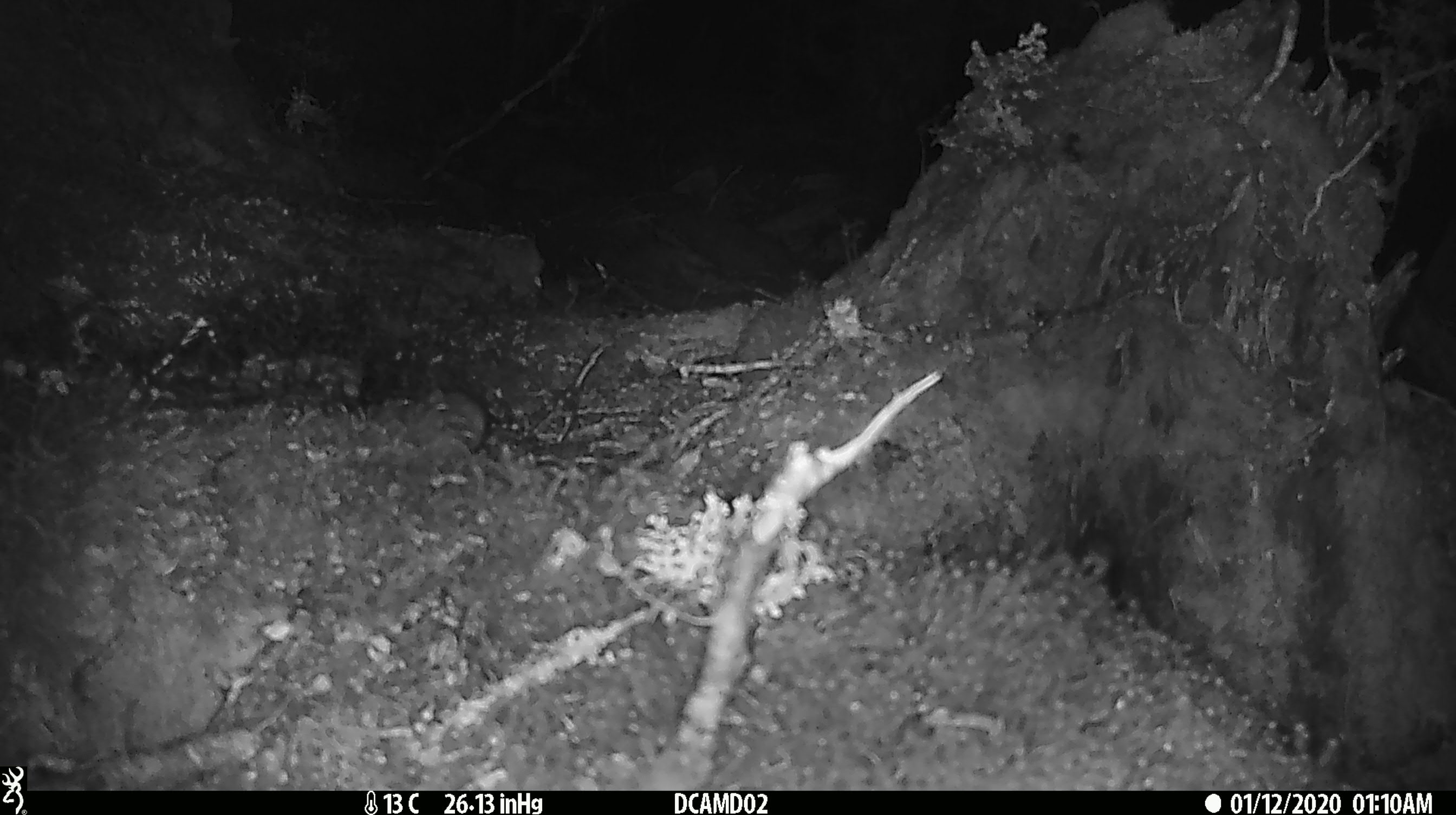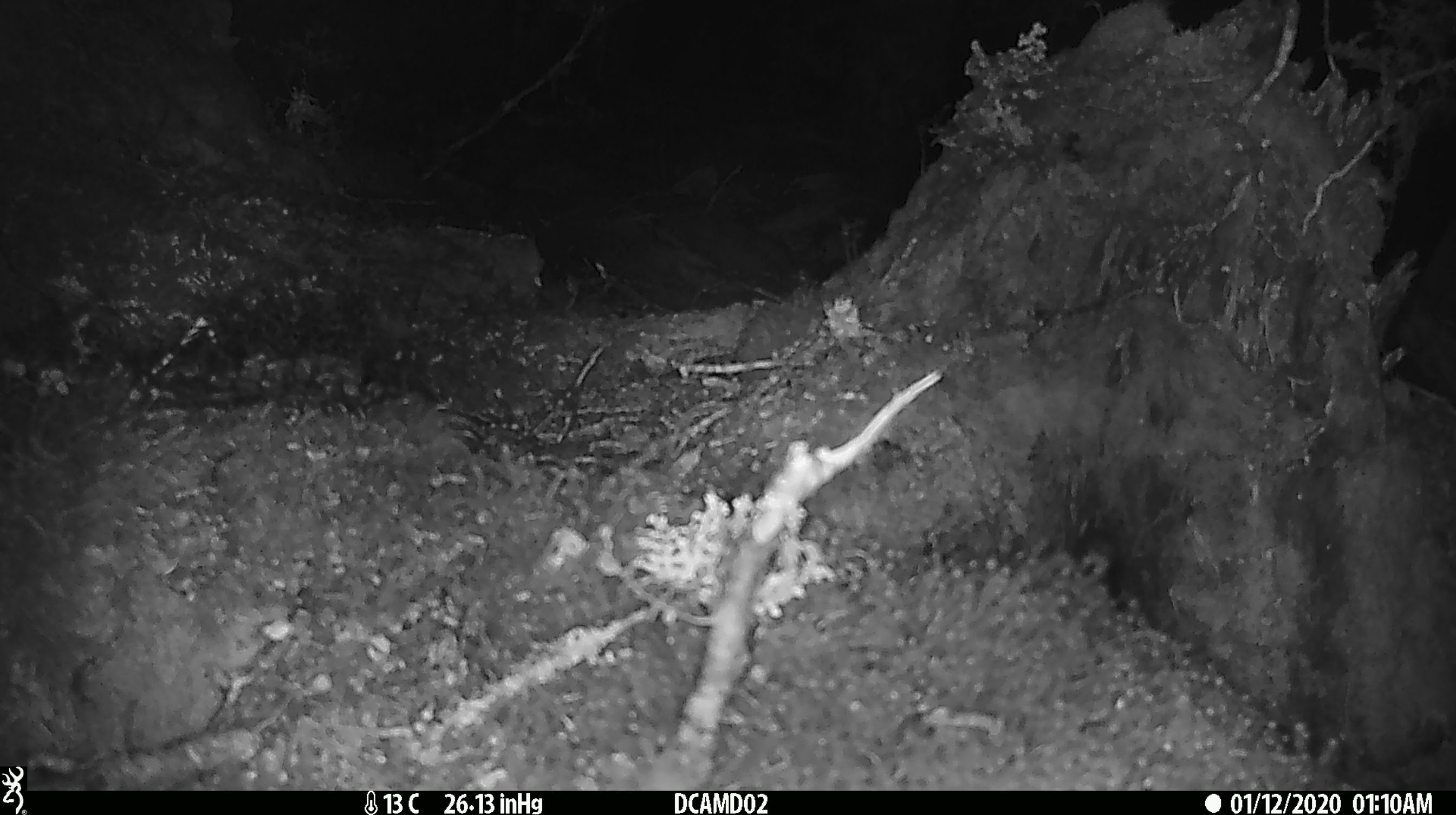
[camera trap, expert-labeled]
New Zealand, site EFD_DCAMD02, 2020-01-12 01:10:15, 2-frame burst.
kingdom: Animalia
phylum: Chordata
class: Mammalia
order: Rodentia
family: Muridae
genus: Mus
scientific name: Mus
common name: mouse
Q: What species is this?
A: Mouse (Mus).